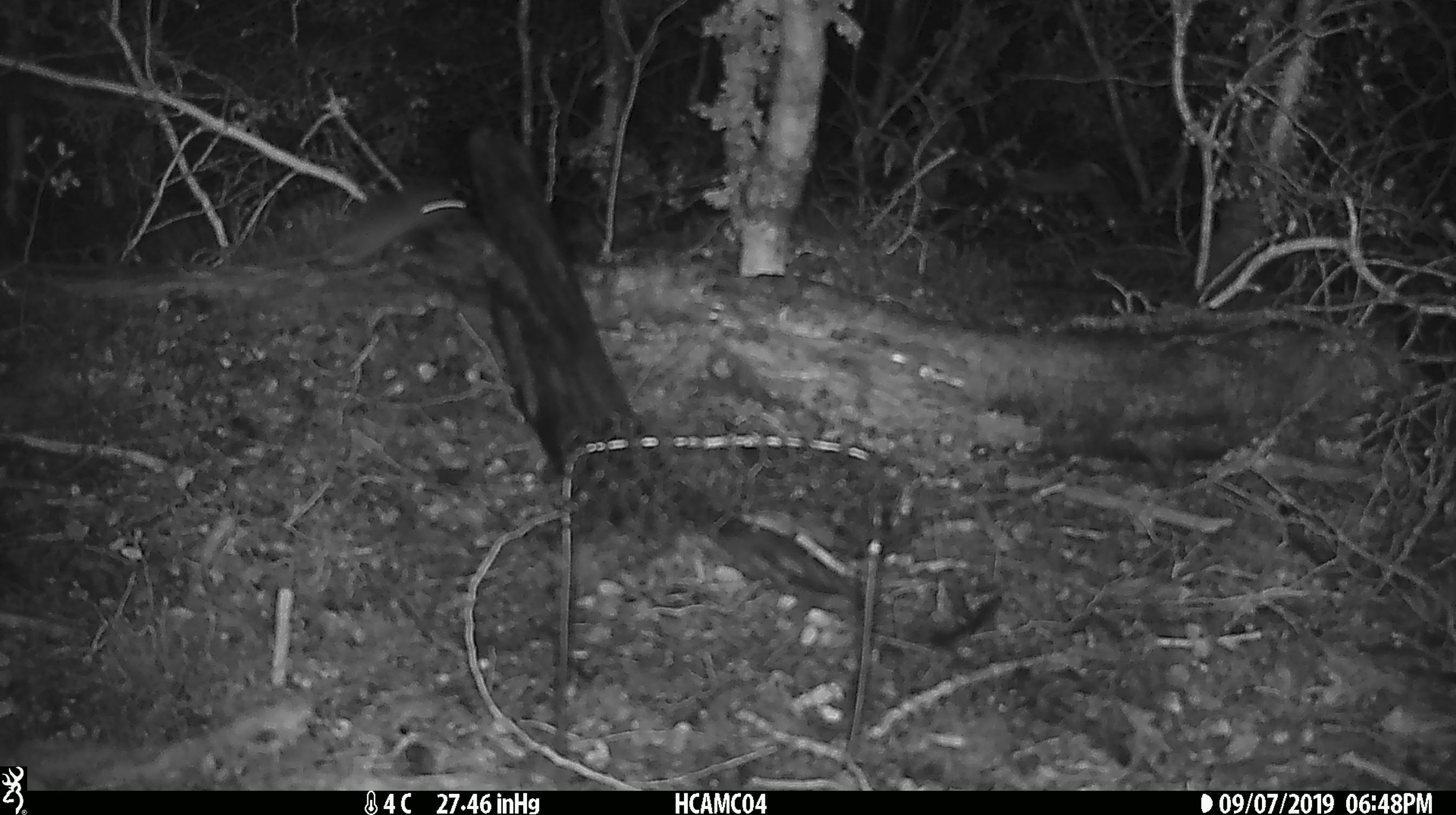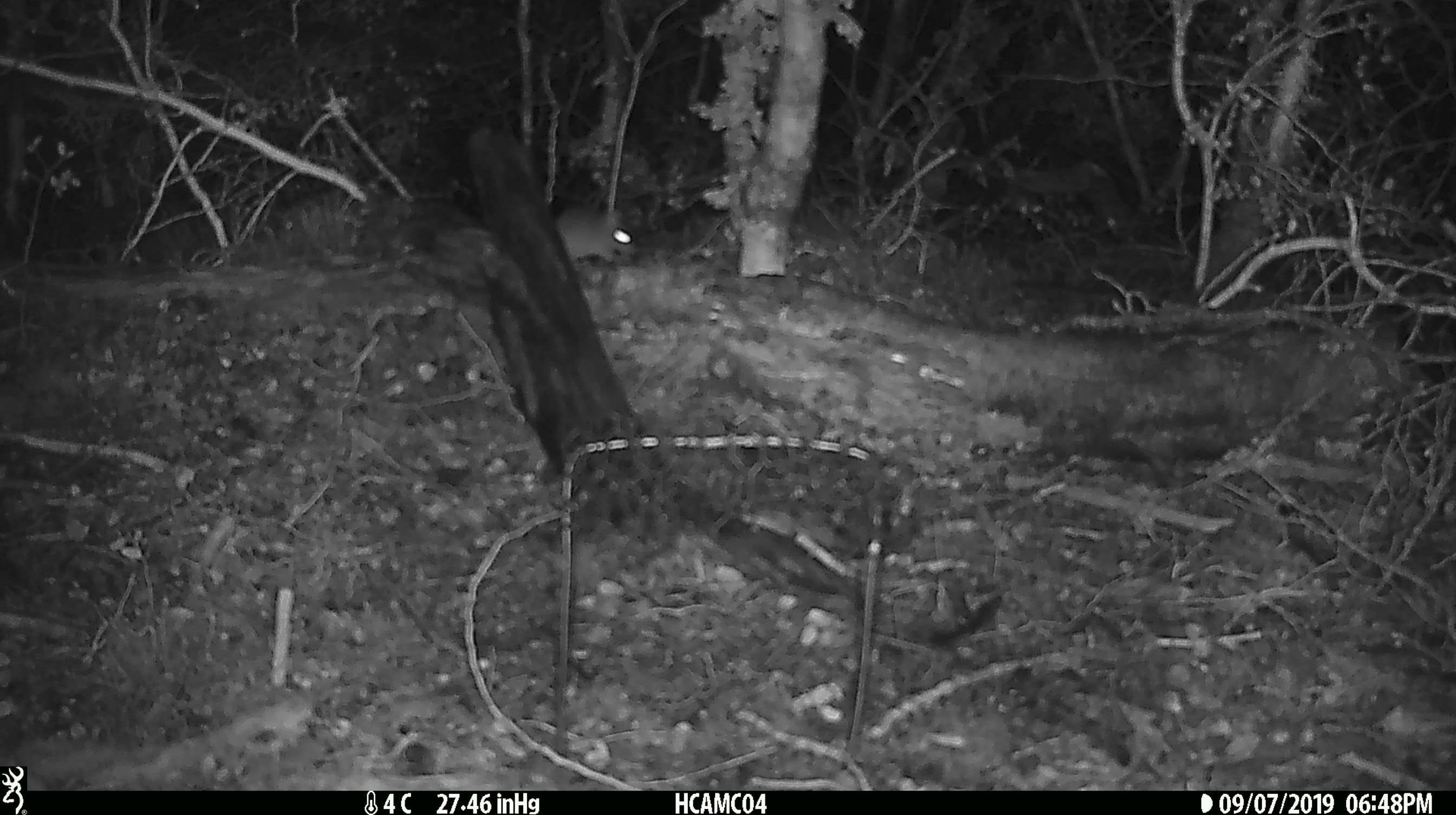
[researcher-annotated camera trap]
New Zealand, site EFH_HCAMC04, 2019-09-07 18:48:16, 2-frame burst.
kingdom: Animalia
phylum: Chordata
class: Mammalia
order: Rodentia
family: Muridae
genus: Mus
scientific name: Mus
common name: mouse